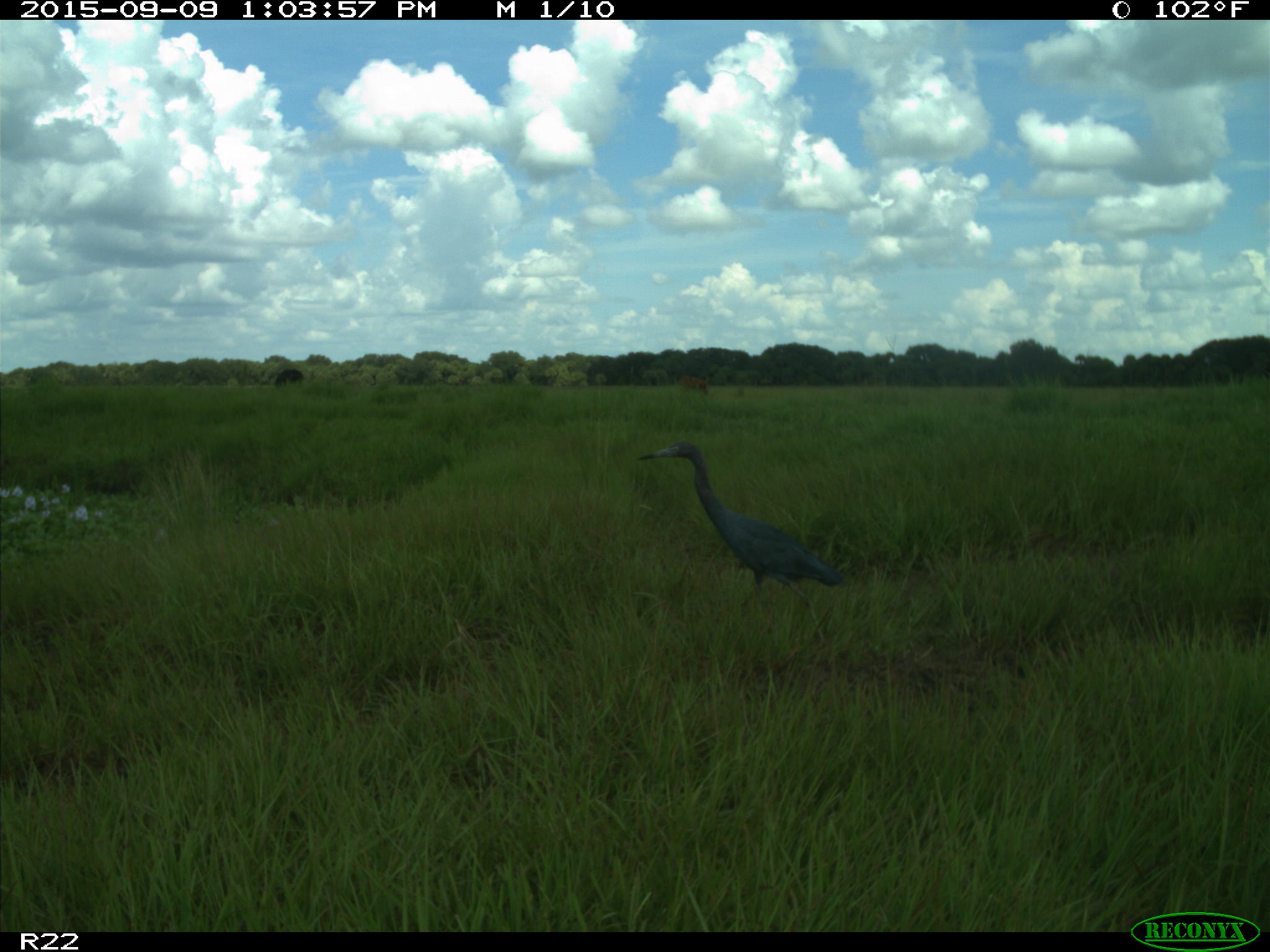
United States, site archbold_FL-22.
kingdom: Animalia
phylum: Chordata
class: Mammalia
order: Artiodactyla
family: Bovidae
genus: Bos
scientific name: Bos taurus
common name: domestic cow